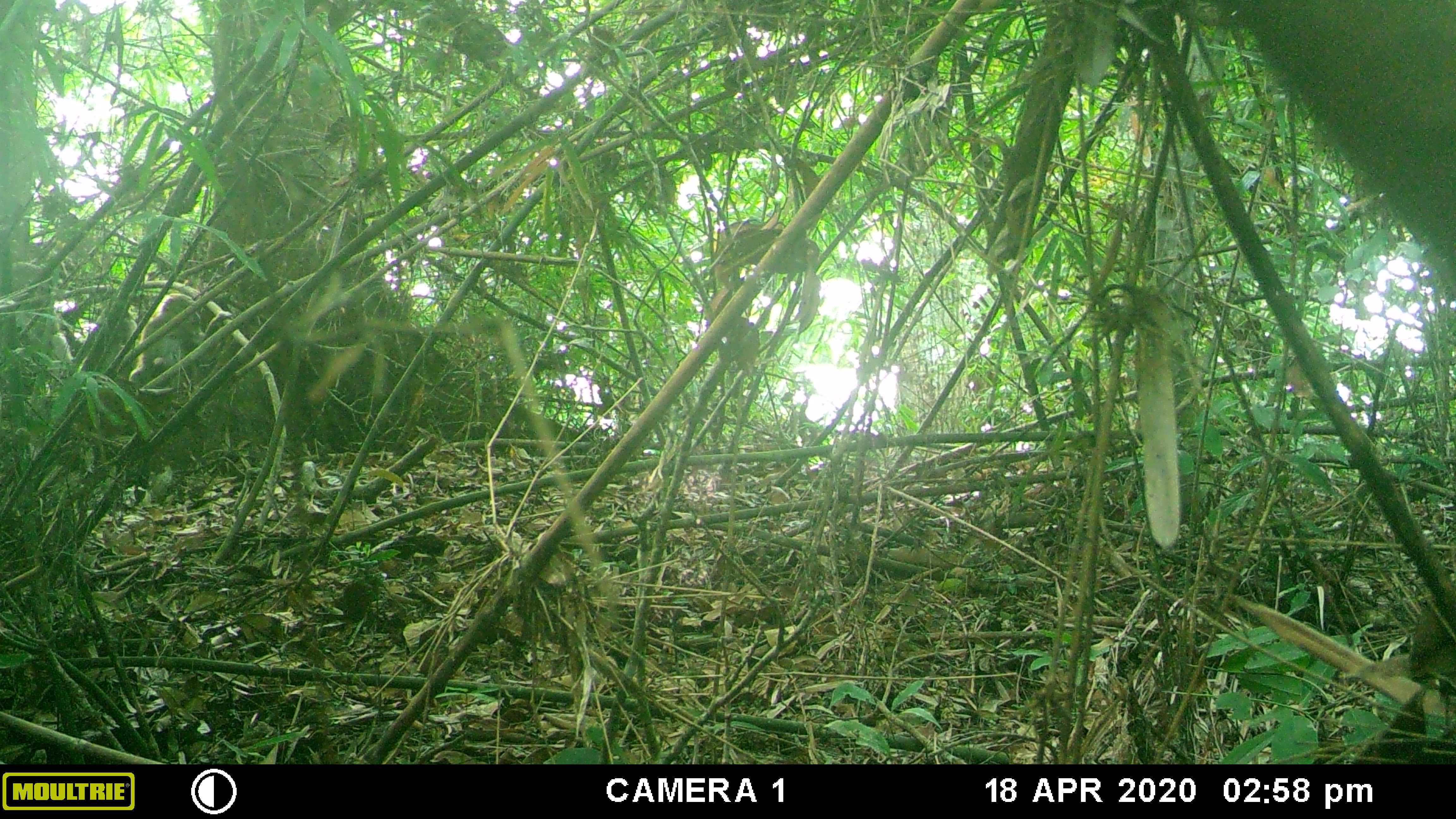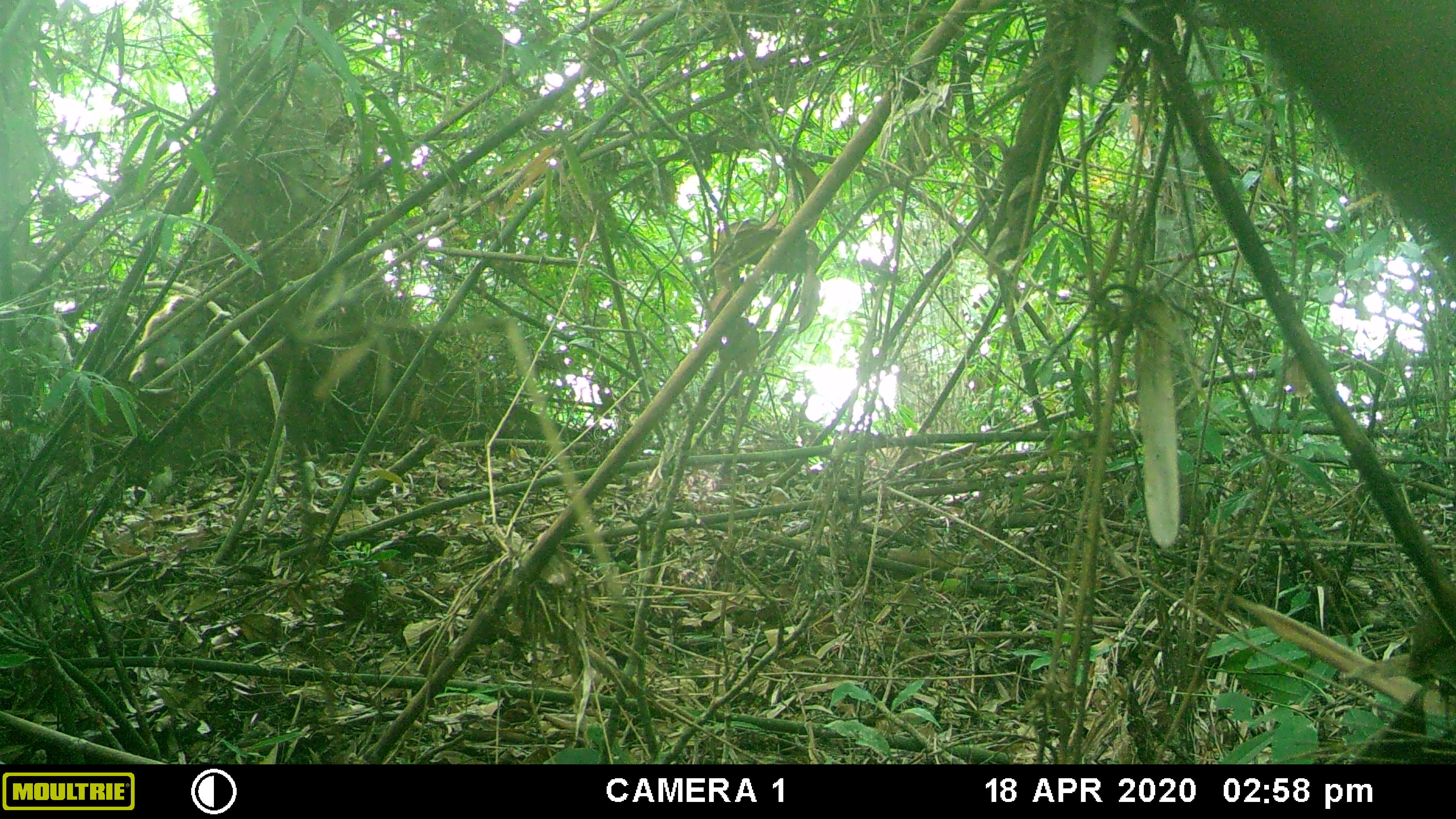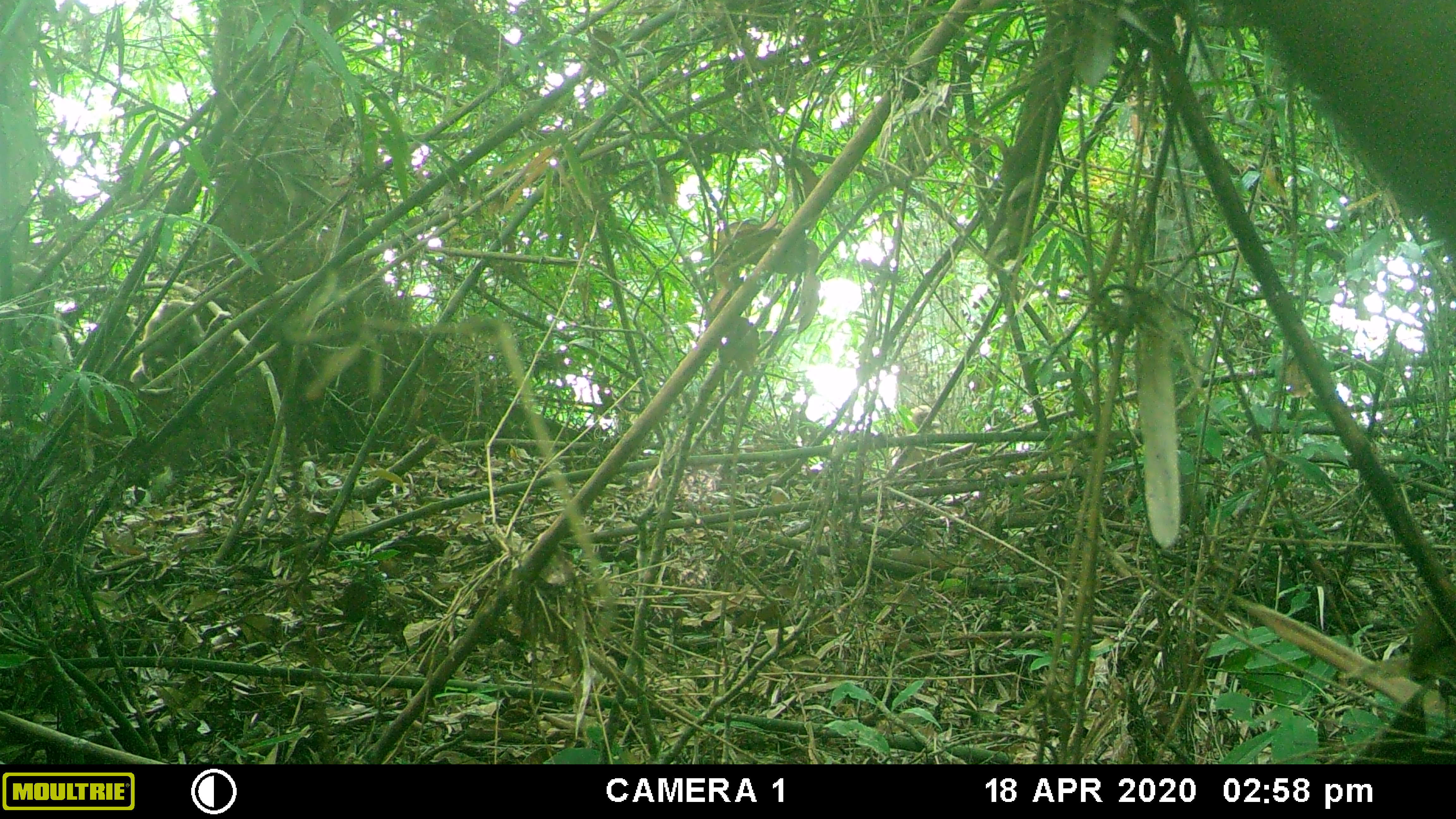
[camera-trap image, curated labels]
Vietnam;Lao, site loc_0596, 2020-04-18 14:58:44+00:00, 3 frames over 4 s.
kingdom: Animalia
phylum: Chordata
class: Mammalia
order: Primates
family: Cercopithecidae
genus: Macaca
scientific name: Macaca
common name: macaques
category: assam or rhesus macaque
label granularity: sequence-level